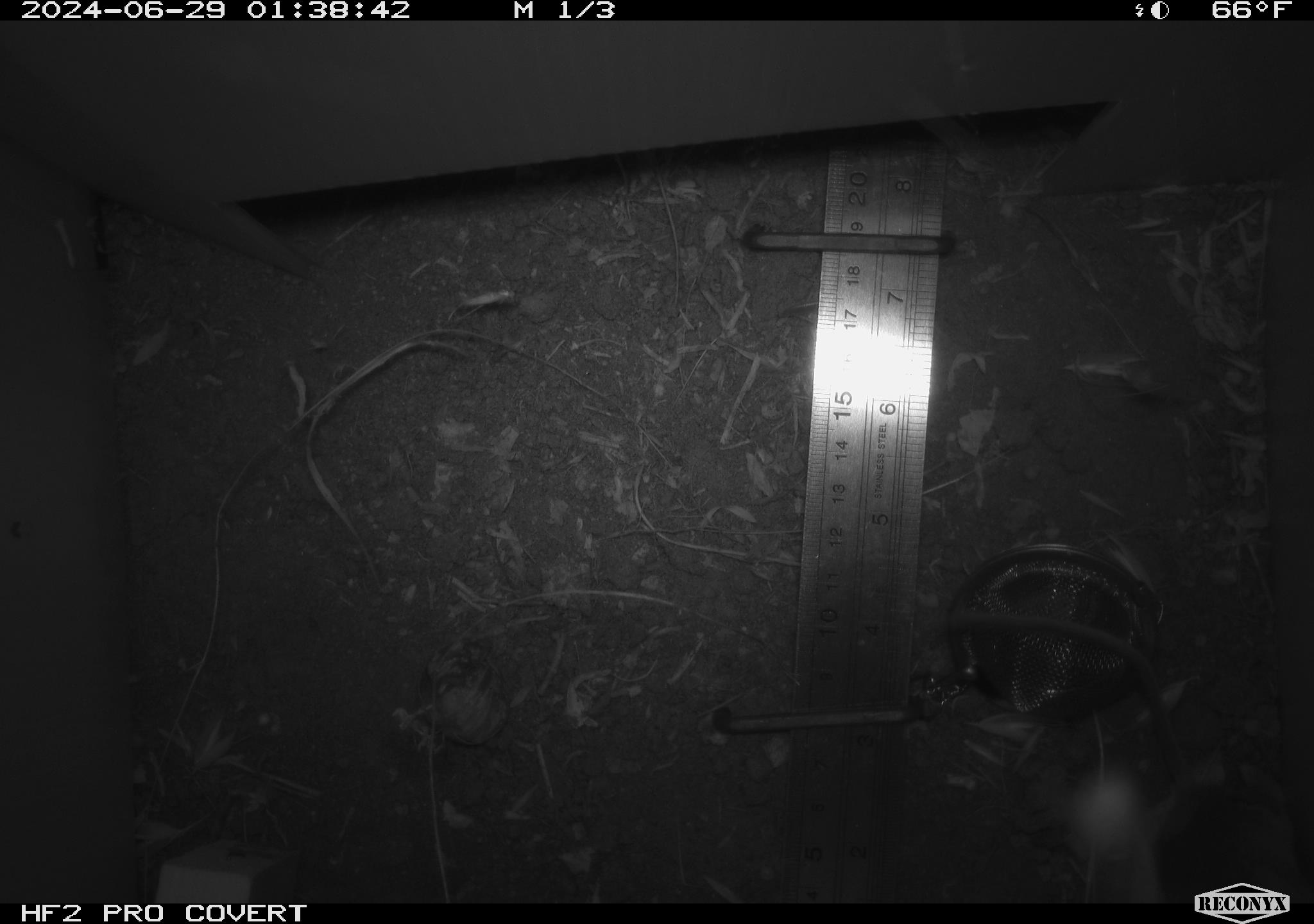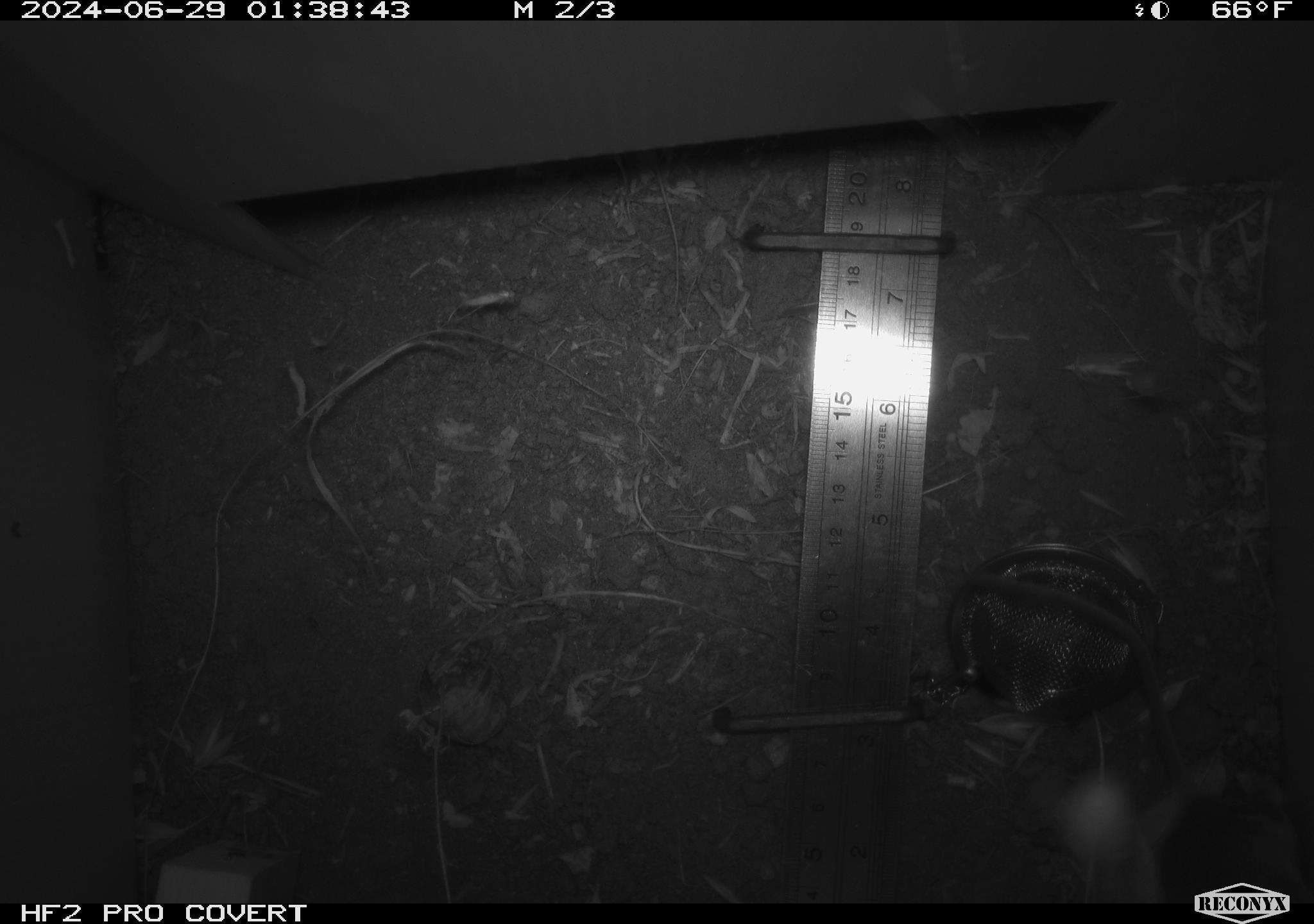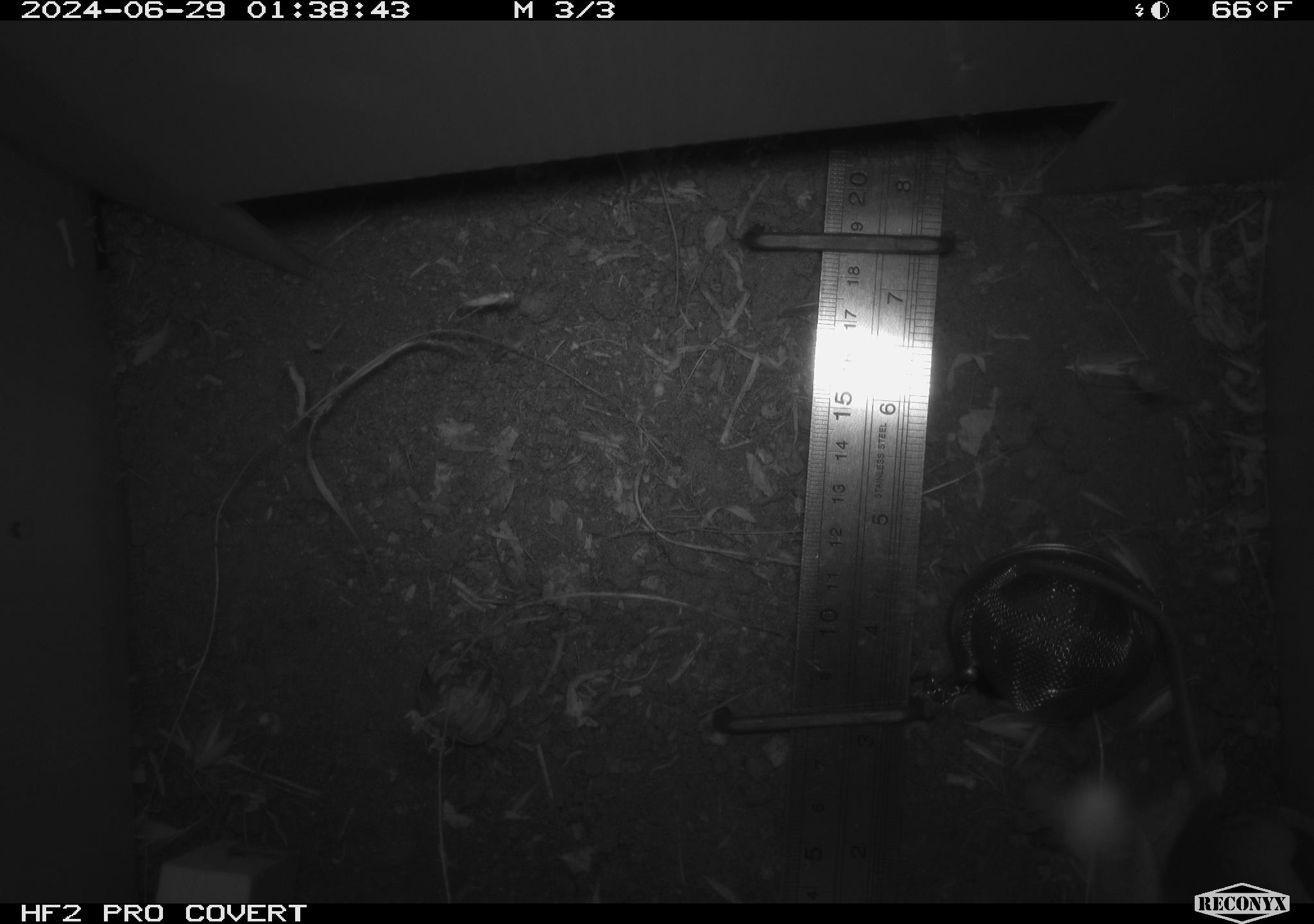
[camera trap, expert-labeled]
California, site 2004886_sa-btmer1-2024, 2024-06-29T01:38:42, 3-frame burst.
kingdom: Animalia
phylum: Chordata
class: Mammalia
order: Rodentia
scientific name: Rodentia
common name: mouse species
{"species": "mouse species (Rodentia)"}